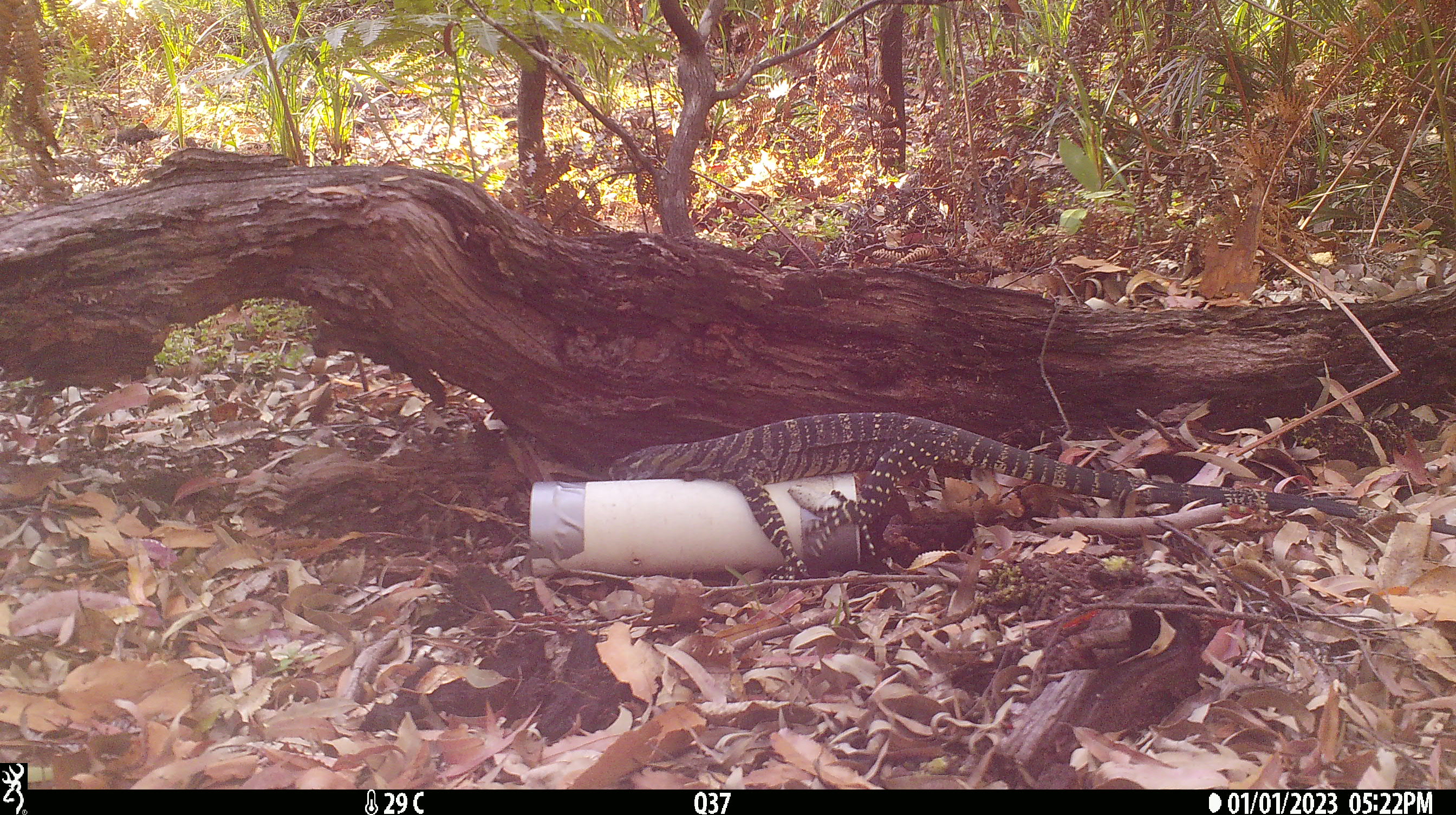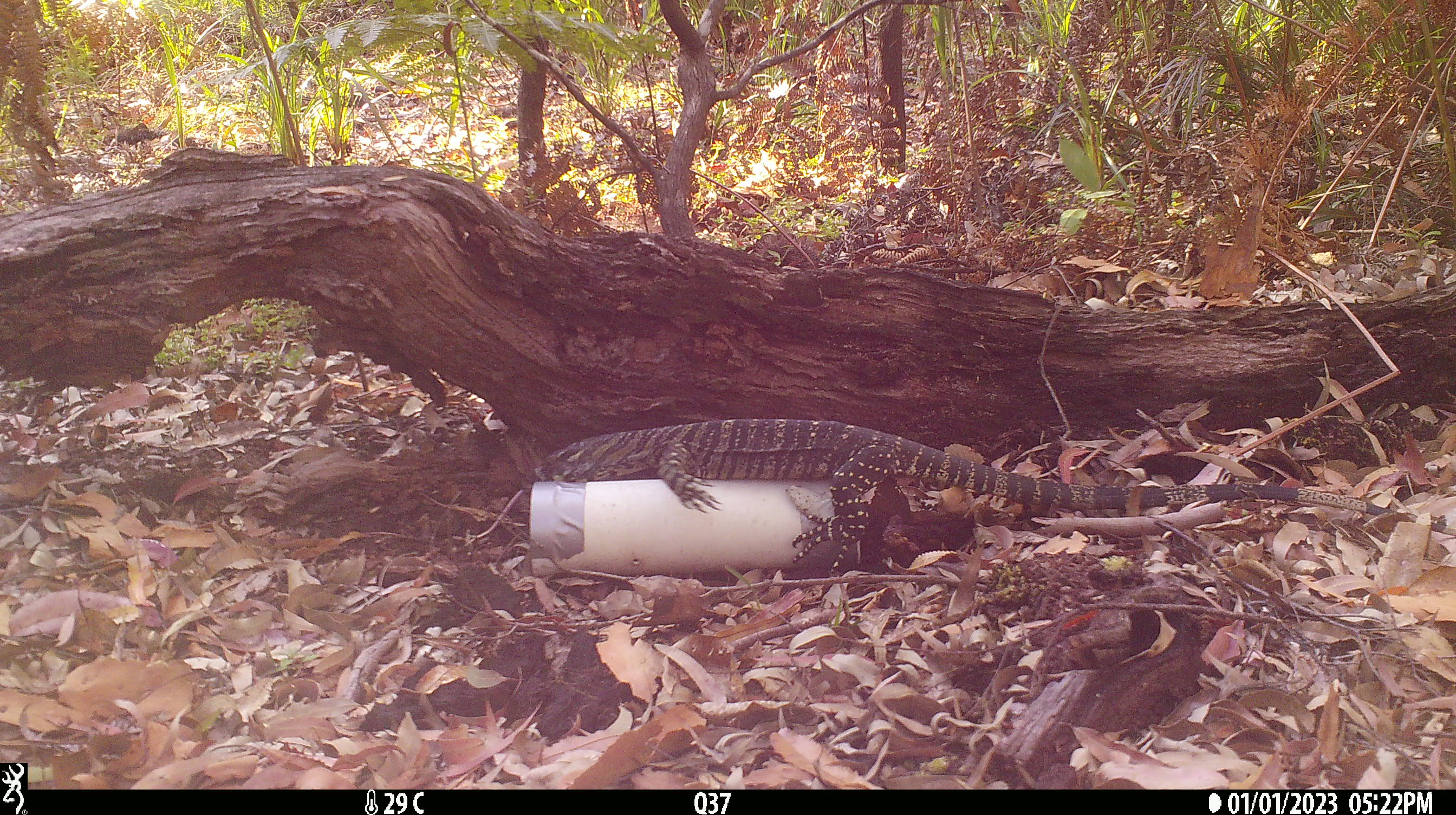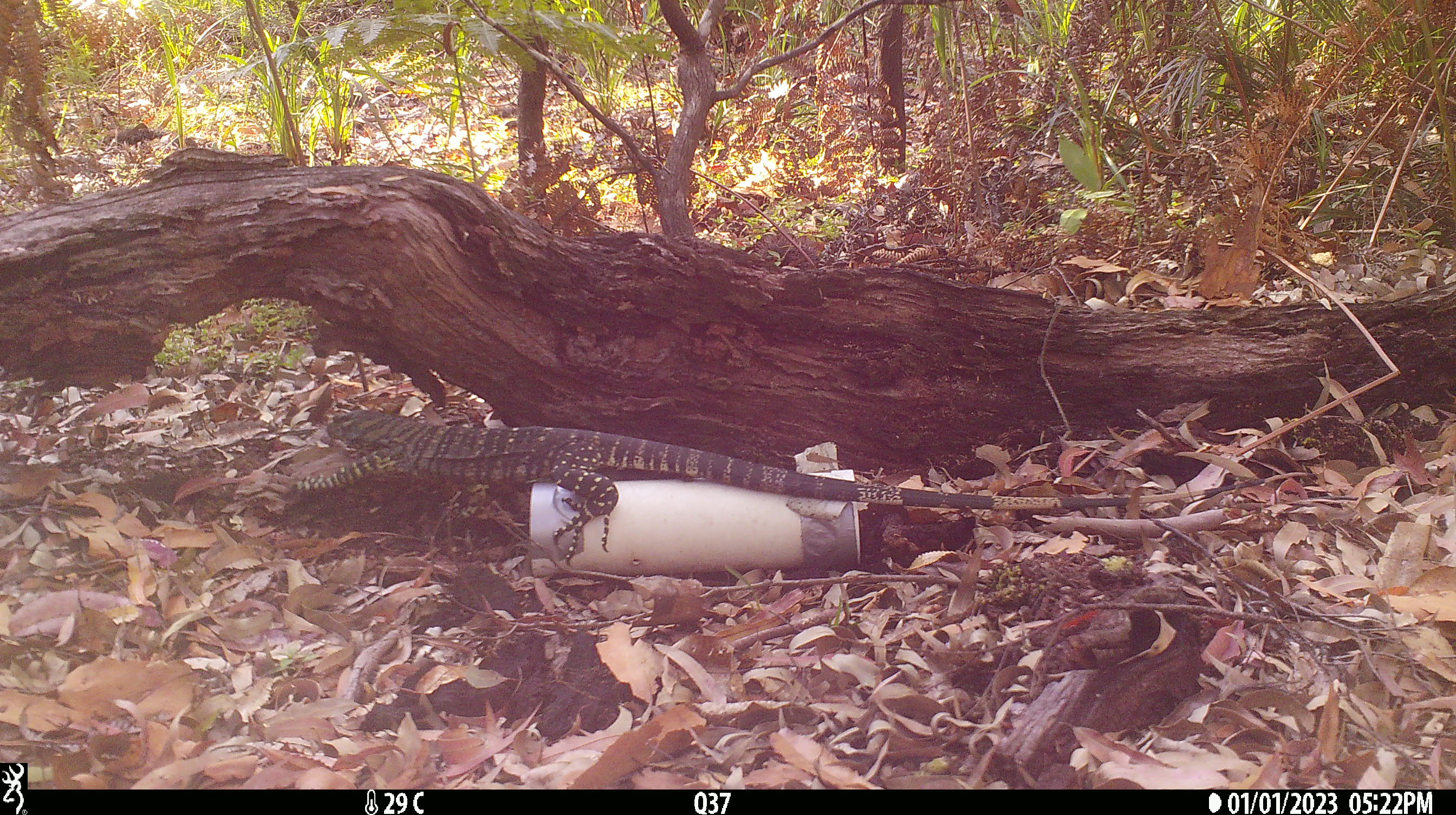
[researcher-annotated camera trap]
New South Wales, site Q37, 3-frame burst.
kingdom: Animalia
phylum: Chordata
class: Reptilia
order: Squamata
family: Varanidae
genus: Varanus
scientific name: Varanus varius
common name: lace monitor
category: goanna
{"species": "goanna (lace monitor) (Varanus varius)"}